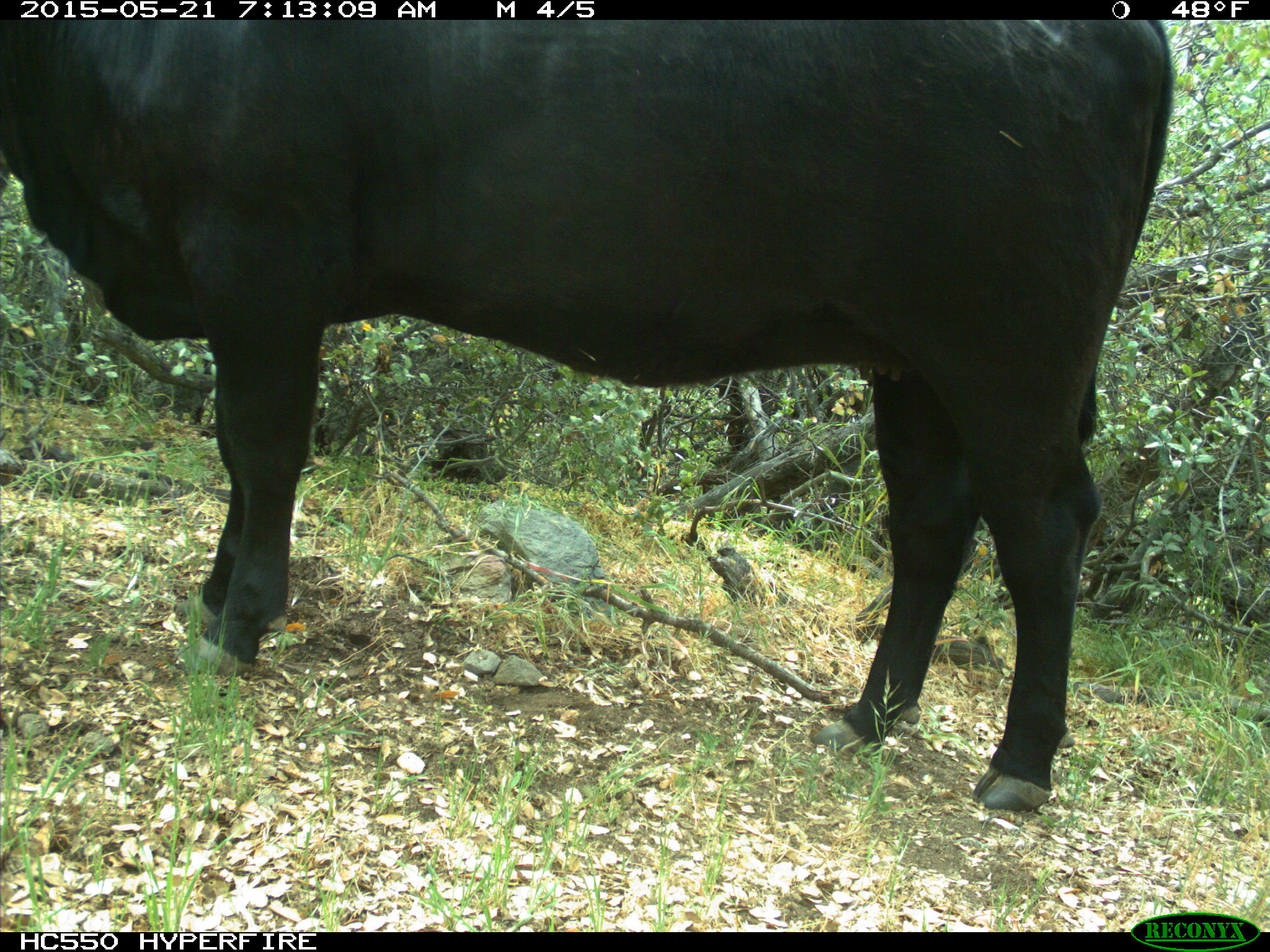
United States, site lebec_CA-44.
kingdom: Animalia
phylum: Chordata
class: Mammalia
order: Artiodactyla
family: Bovidae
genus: Bos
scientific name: Bos taurus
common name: domestic cow